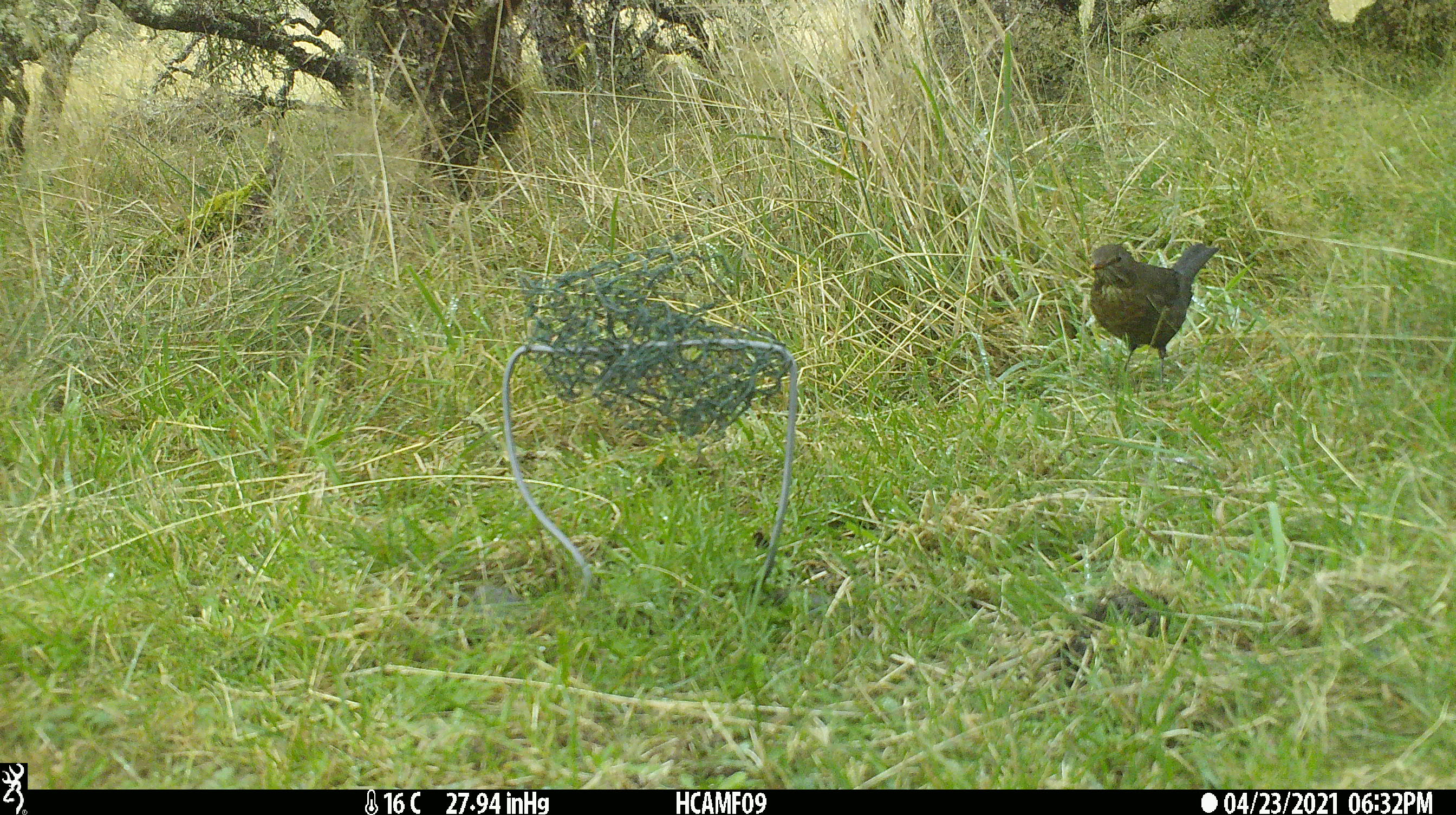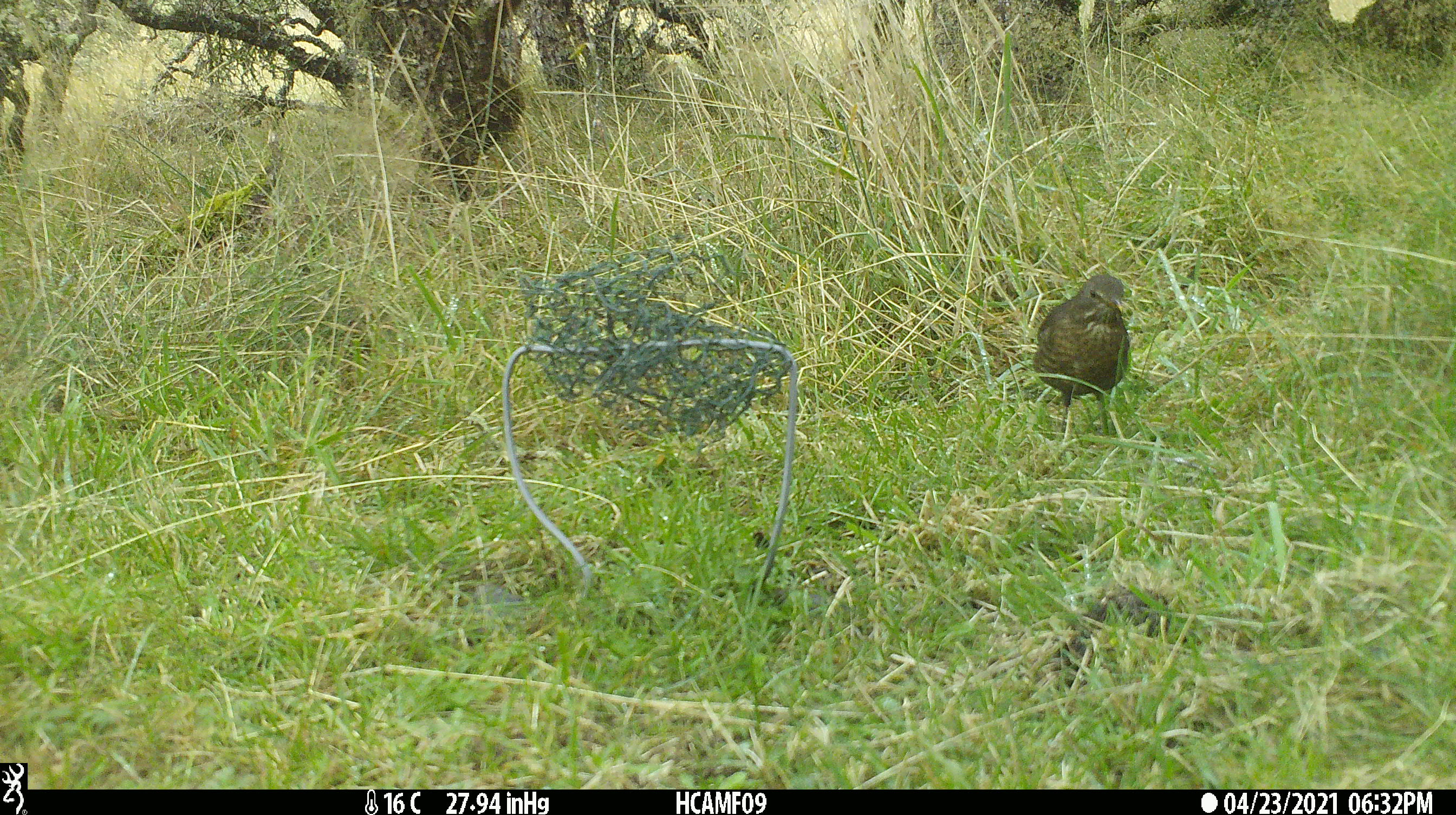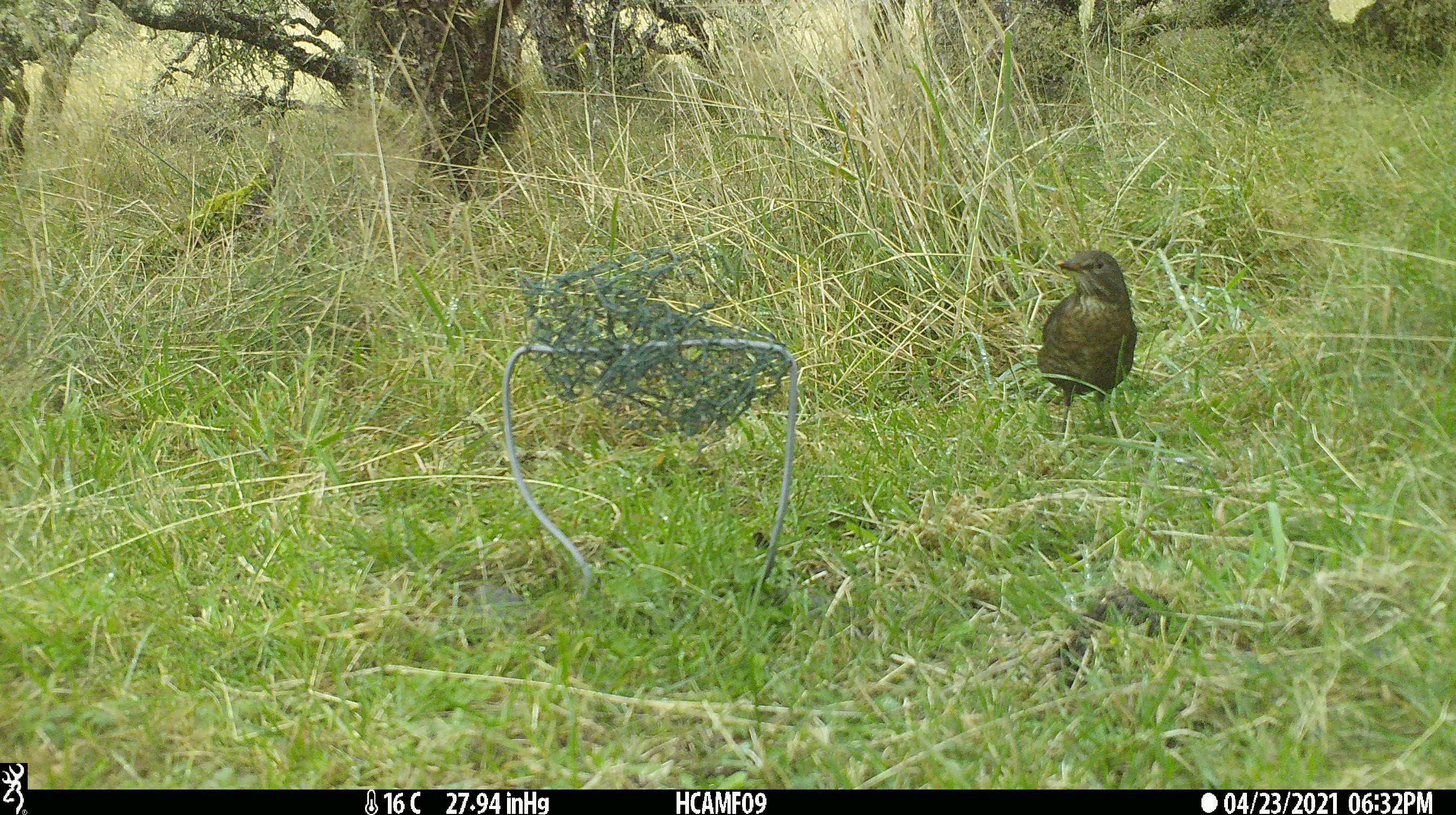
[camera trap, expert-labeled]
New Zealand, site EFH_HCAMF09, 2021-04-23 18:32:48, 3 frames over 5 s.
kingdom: Animalia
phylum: Chordata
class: Aves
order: Passeriformes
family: Turdidae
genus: Turdus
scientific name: Turdus merula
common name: eurasian blackbird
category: blackbird